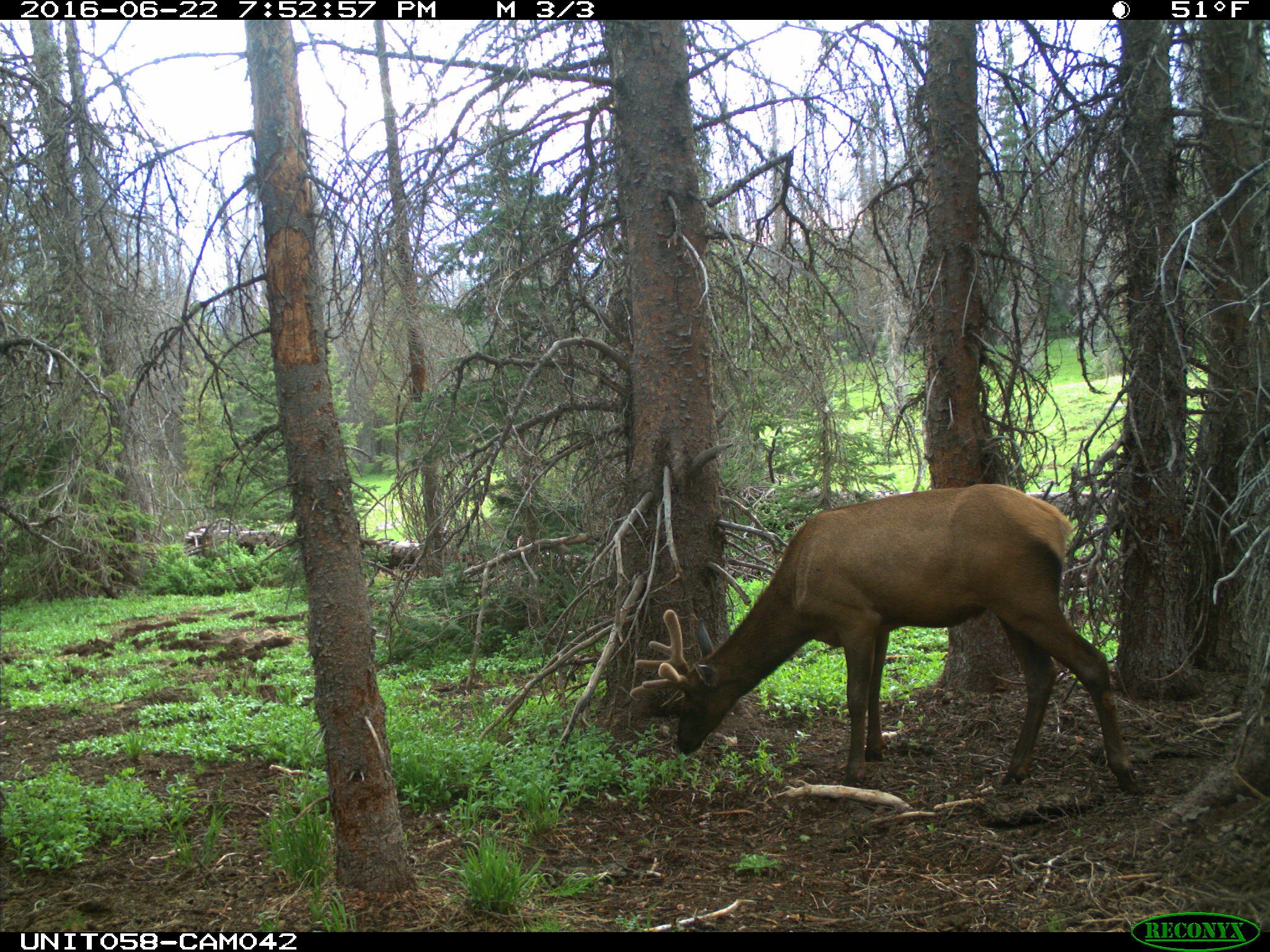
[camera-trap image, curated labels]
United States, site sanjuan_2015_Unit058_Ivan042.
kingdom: Animalia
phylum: Chordata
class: Mammalia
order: Artiodactyla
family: Cervidae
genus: Cervus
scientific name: Cervus elaphus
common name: red deer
Cervus elaphus (red deer).